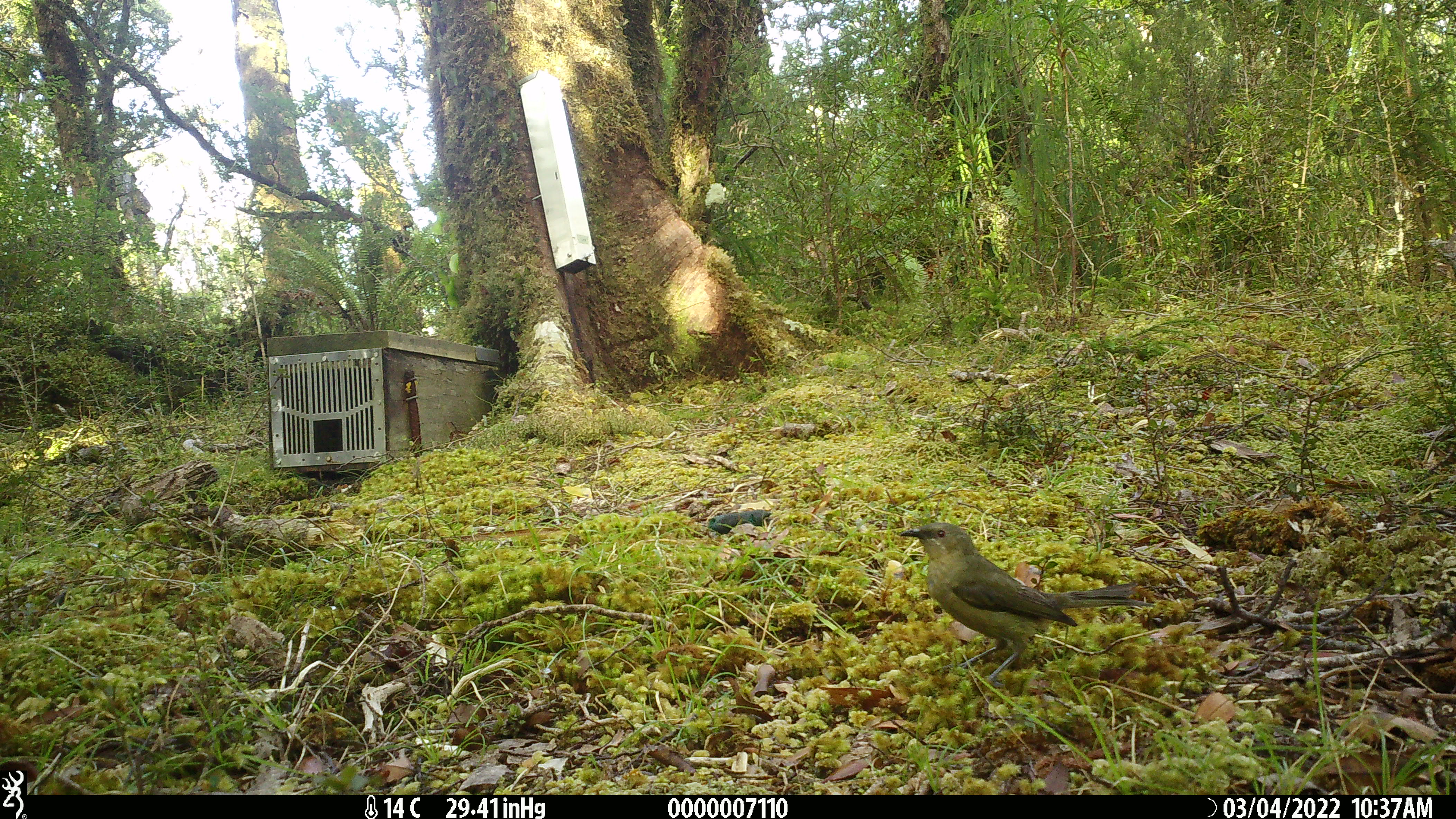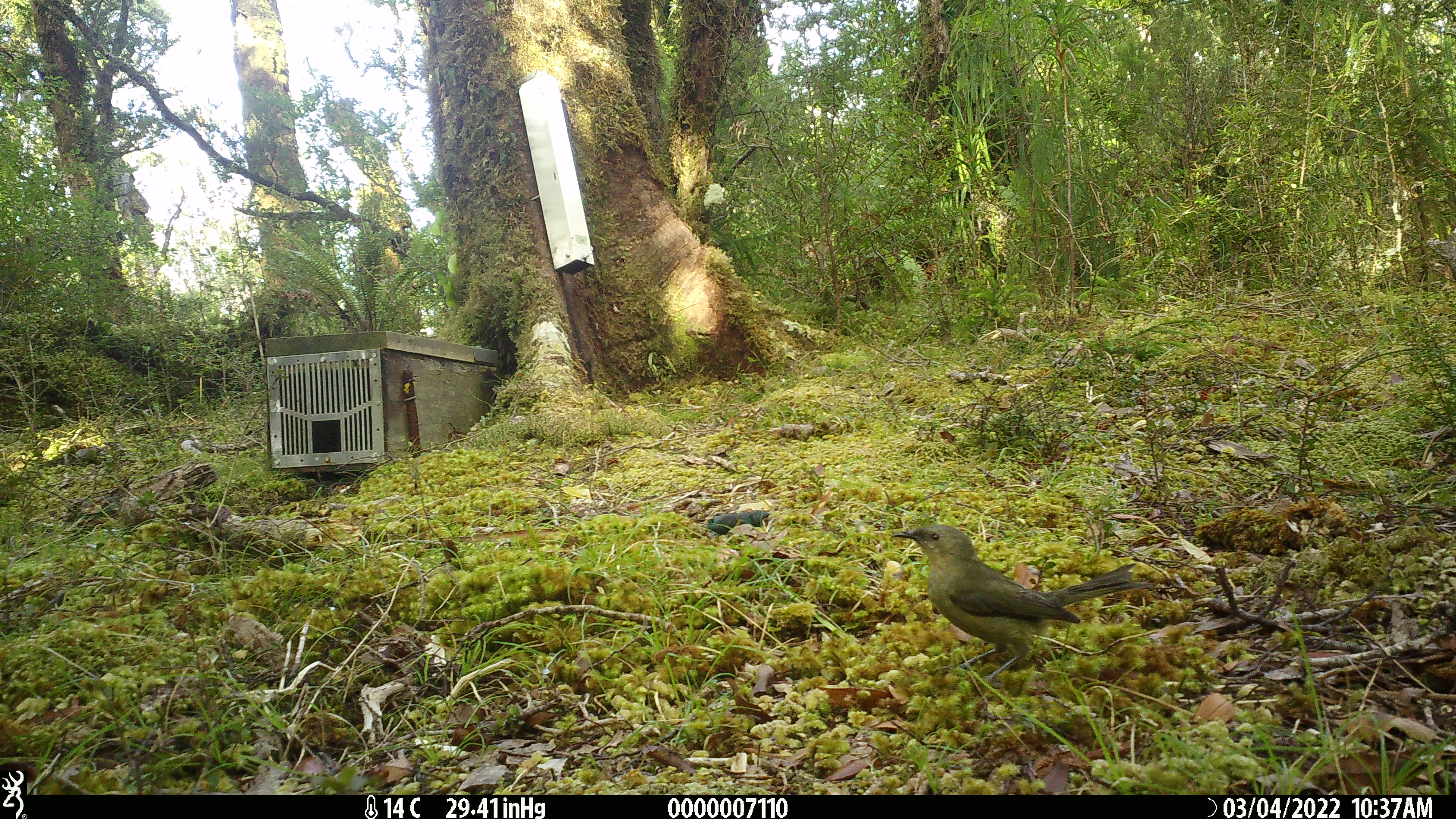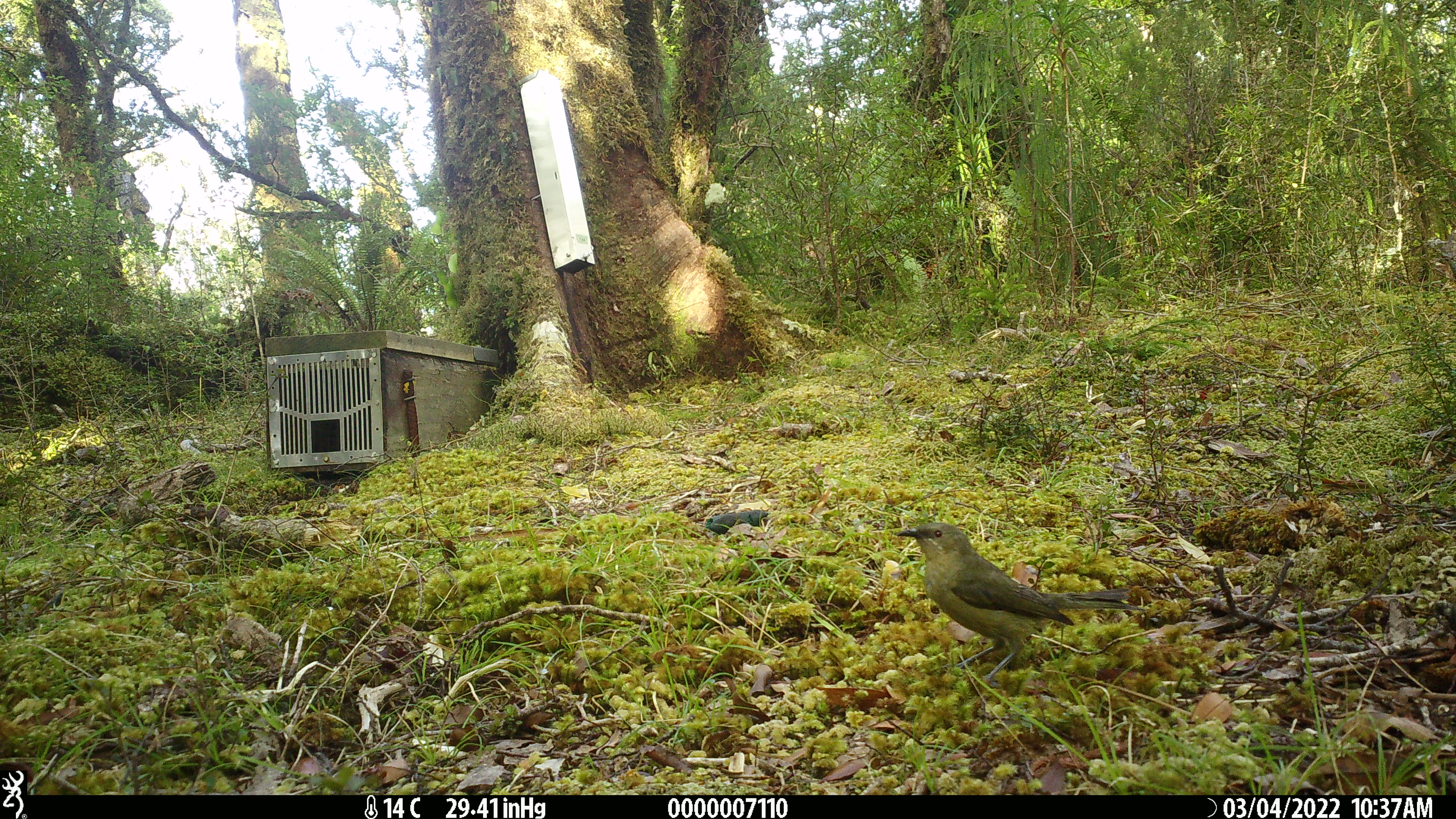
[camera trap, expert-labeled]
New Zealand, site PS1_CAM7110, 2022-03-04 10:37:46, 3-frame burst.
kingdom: Animalia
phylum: Chordata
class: Aves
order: Passeriformes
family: Meliphagidae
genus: Anthornis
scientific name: Anthornis melanura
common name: new zealand bellbird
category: bellbird